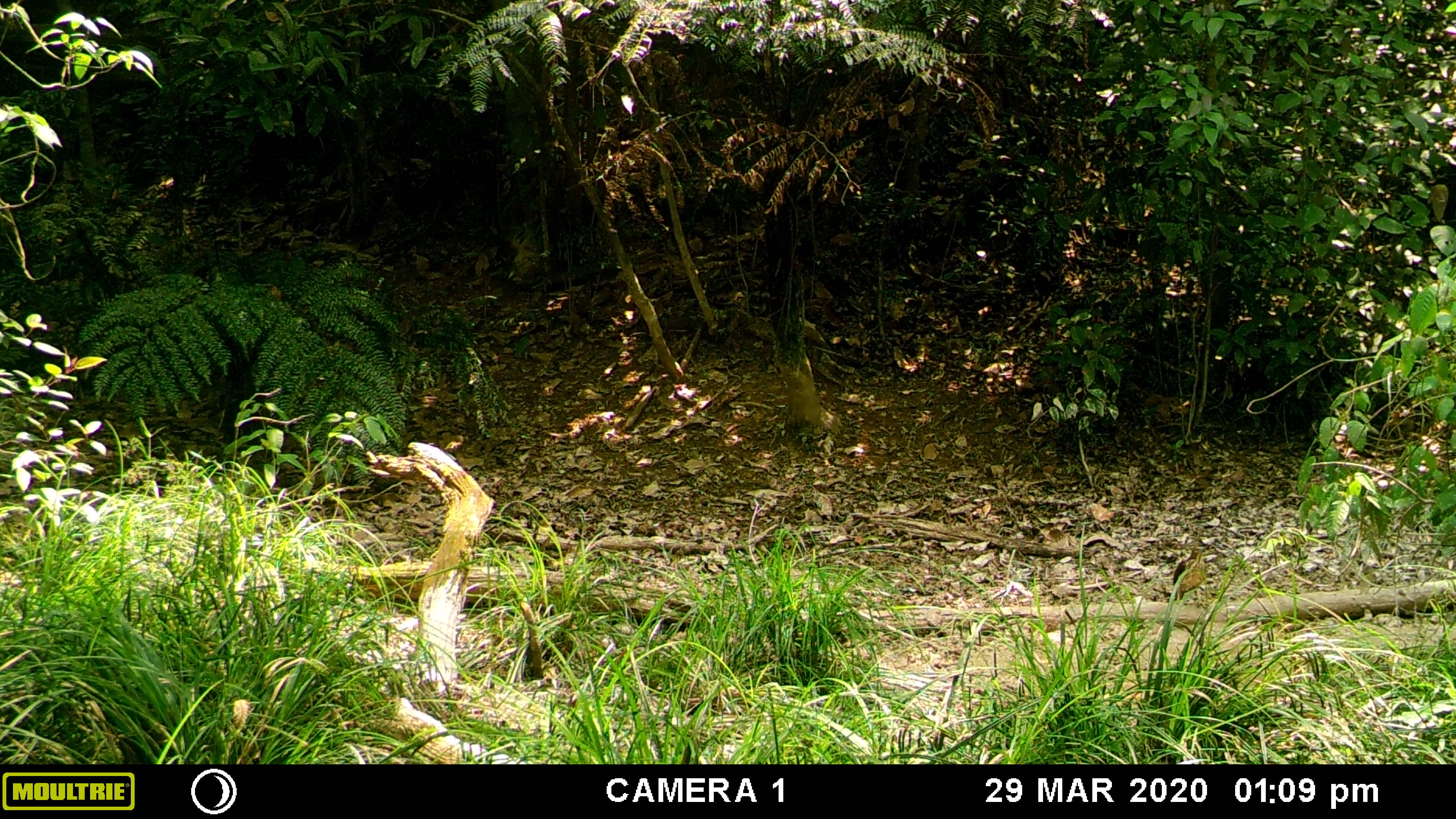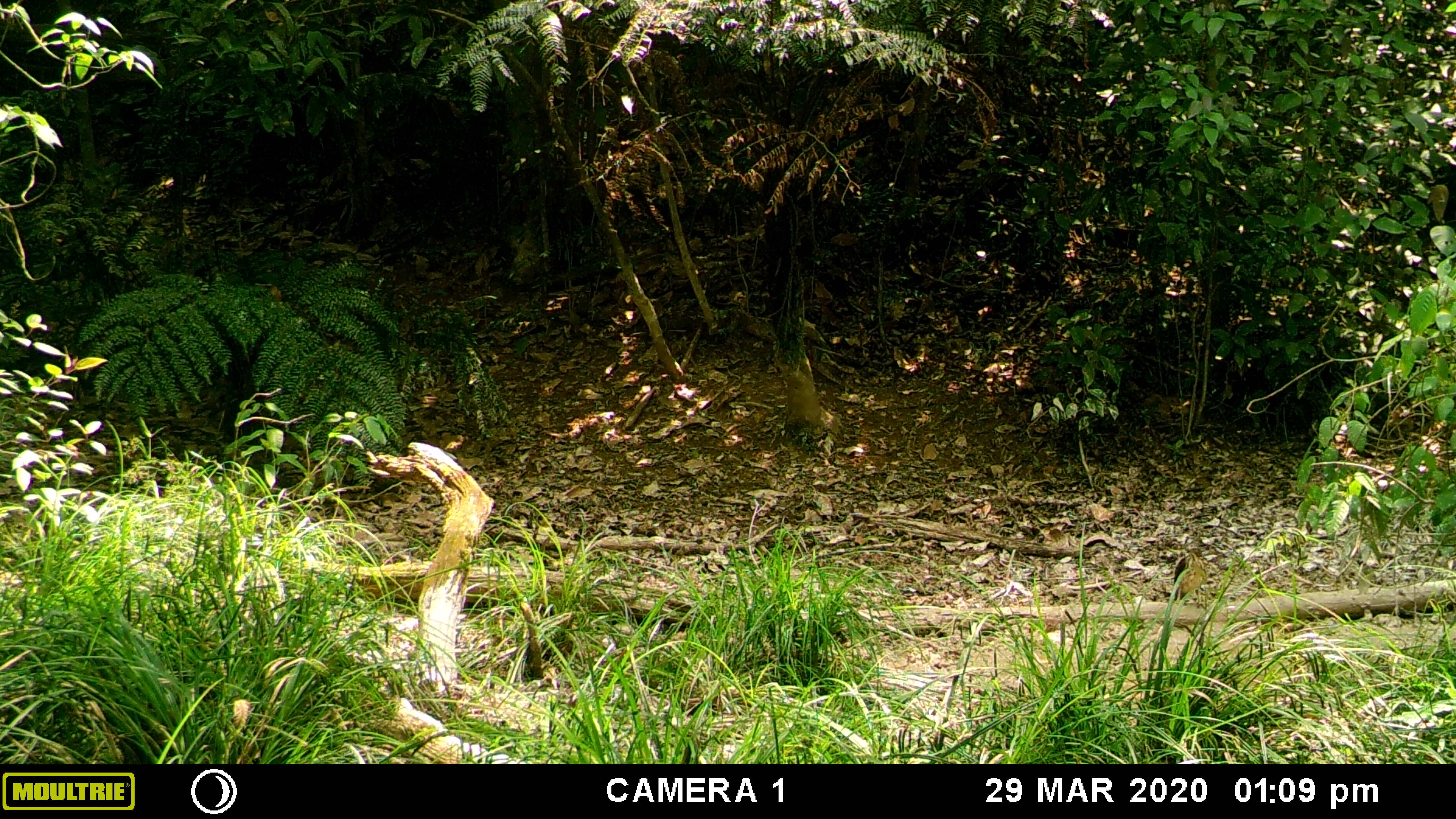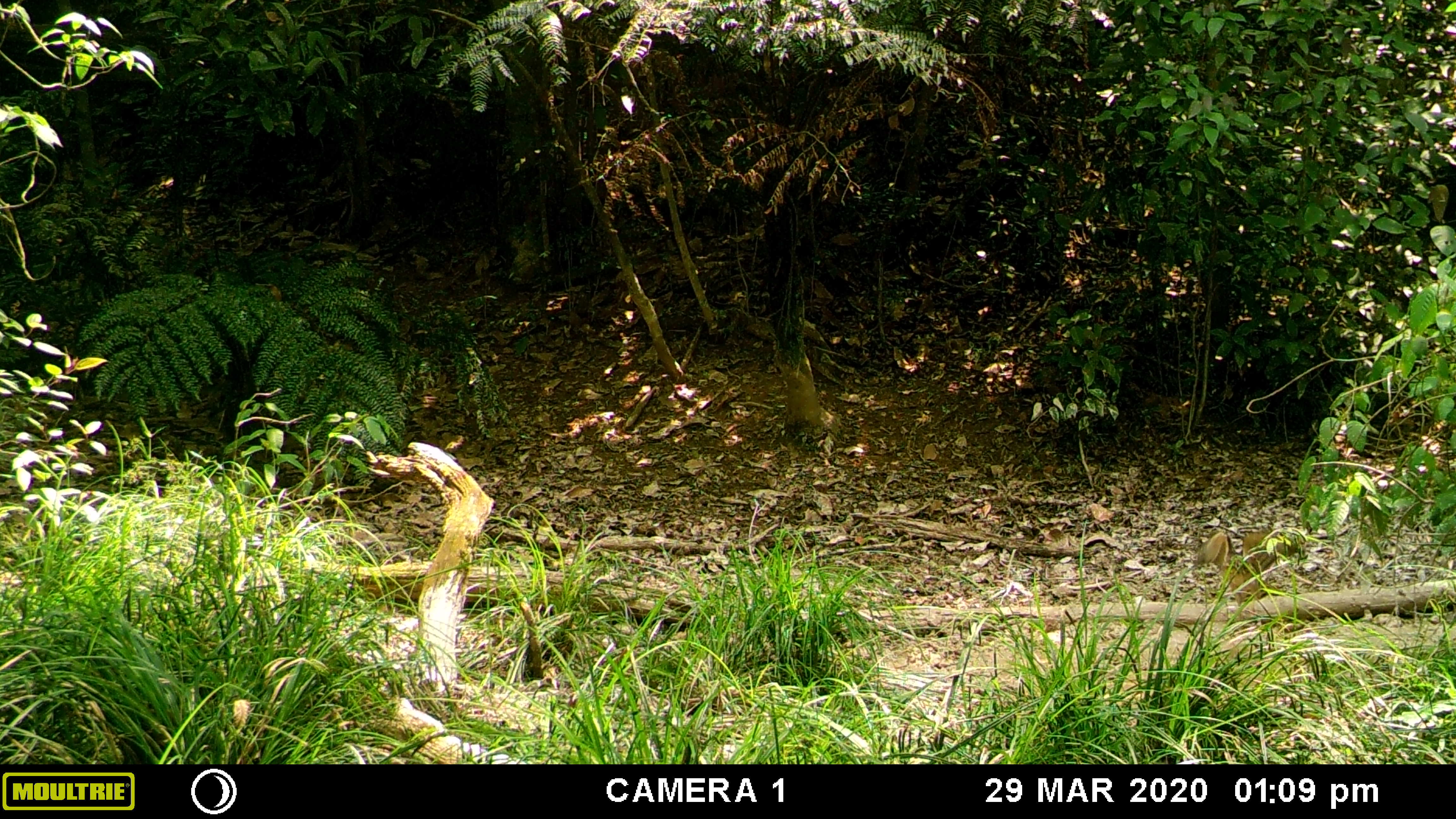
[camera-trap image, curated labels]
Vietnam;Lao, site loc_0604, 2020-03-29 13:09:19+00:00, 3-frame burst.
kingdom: Animalia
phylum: Chordata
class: Aves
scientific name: Aves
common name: bird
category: unidentified bird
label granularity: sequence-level